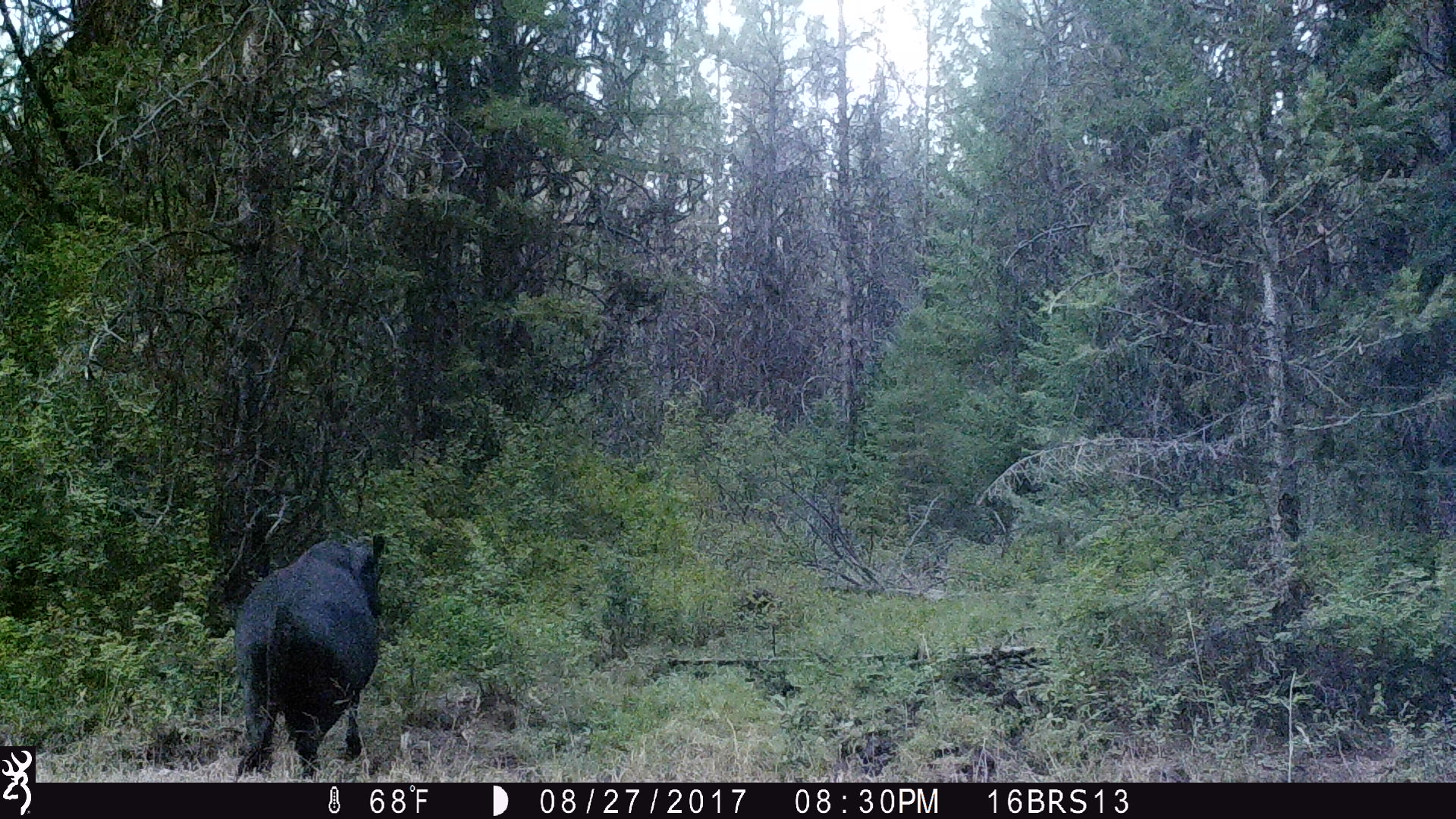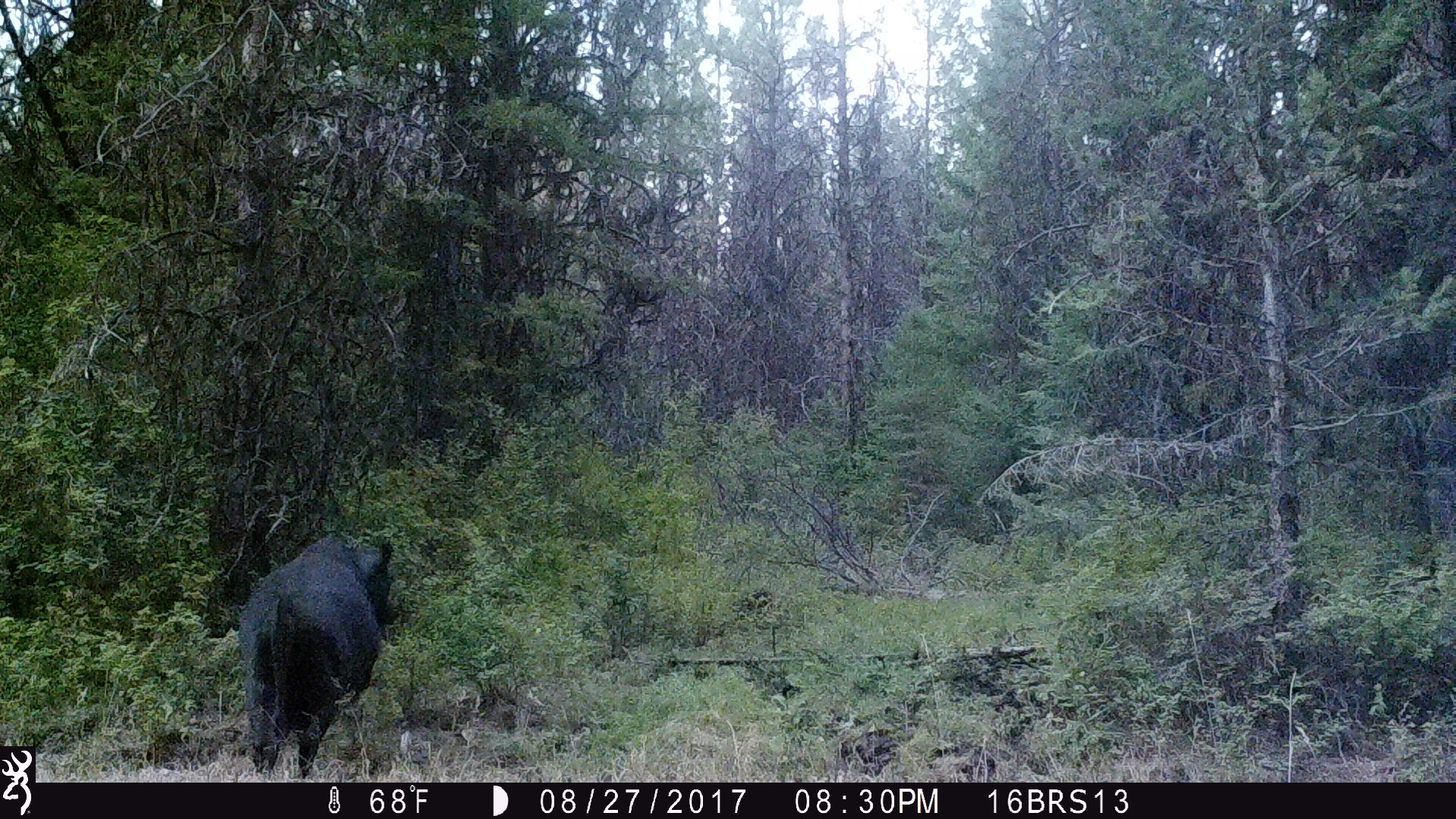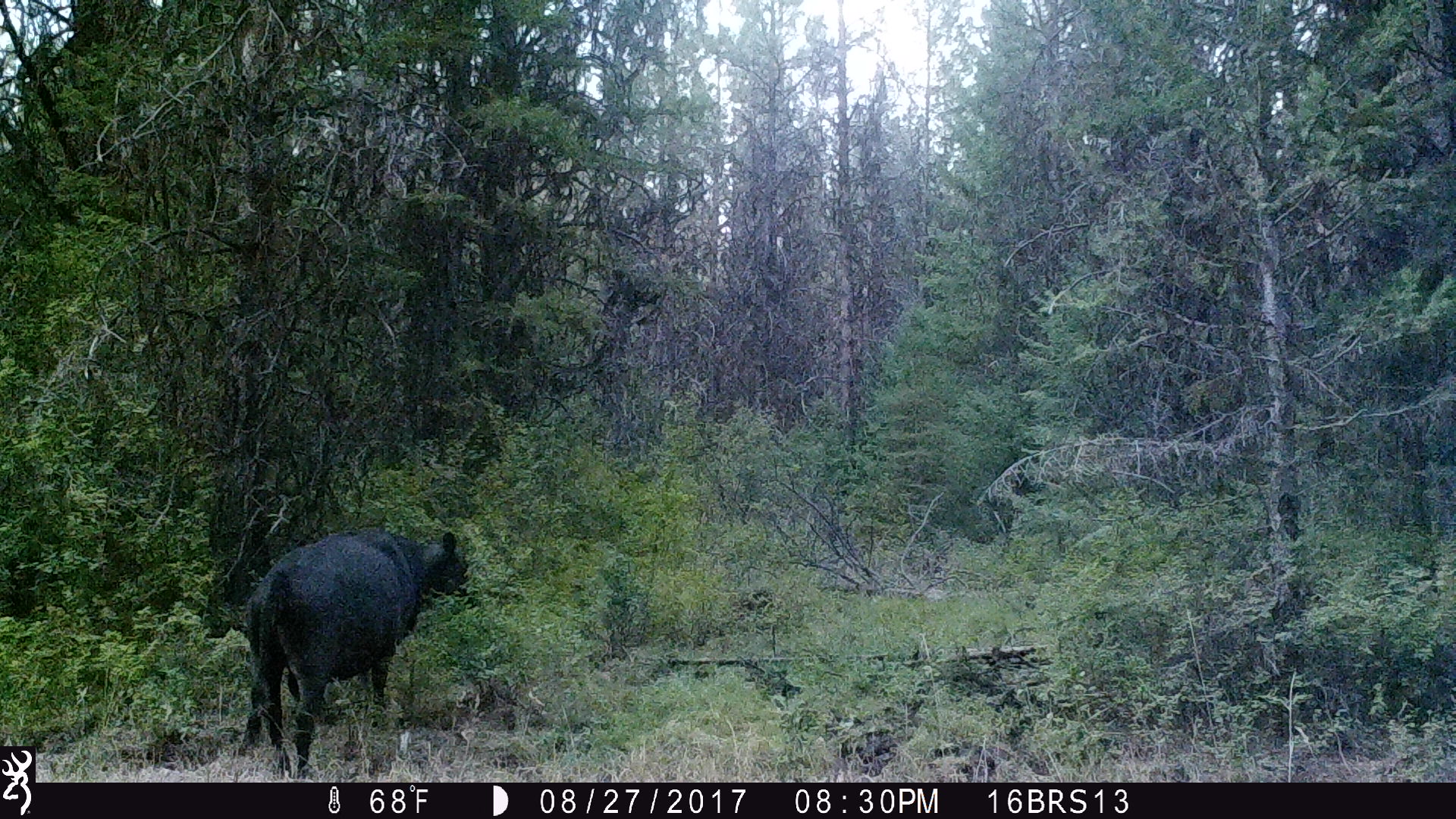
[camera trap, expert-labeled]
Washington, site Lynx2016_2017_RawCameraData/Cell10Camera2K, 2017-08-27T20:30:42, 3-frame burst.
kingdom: Animalia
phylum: Chordata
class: Mammalia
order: Artiodactyla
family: Bovidae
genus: Bos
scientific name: Bos taurus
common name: domestic cattle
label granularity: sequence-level